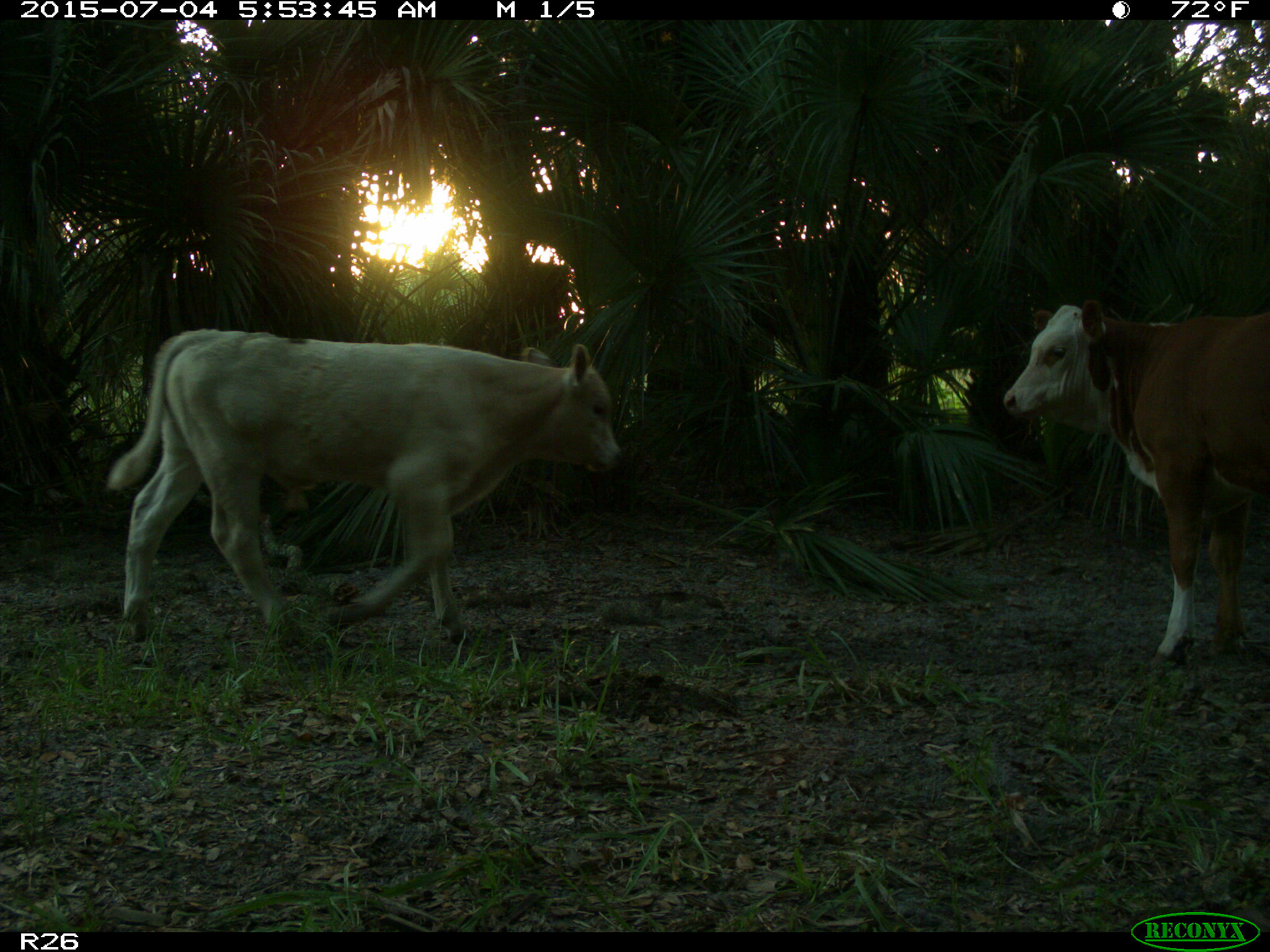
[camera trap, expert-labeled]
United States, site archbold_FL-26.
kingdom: Animalia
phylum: Chordata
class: Mammalia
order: Artiodactyla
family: Bovidae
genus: Bos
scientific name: Bos taurus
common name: domestic cow